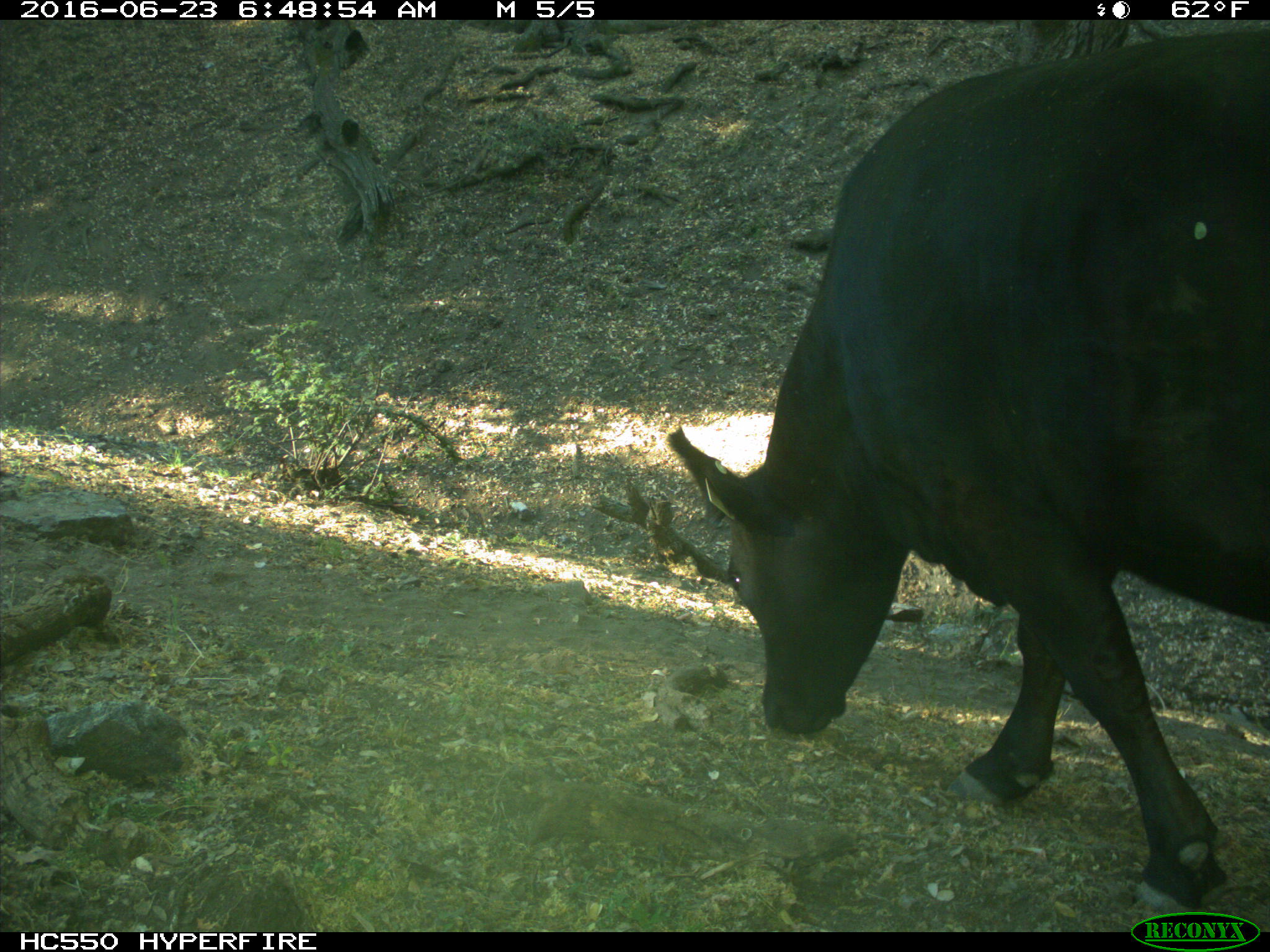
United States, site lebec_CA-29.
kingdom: Animalia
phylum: Chordata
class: Mammalia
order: Artiodactyla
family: Bovidae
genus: Bos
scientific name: Bos taurus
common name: domestic cow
Bos taurus (domestic cow).